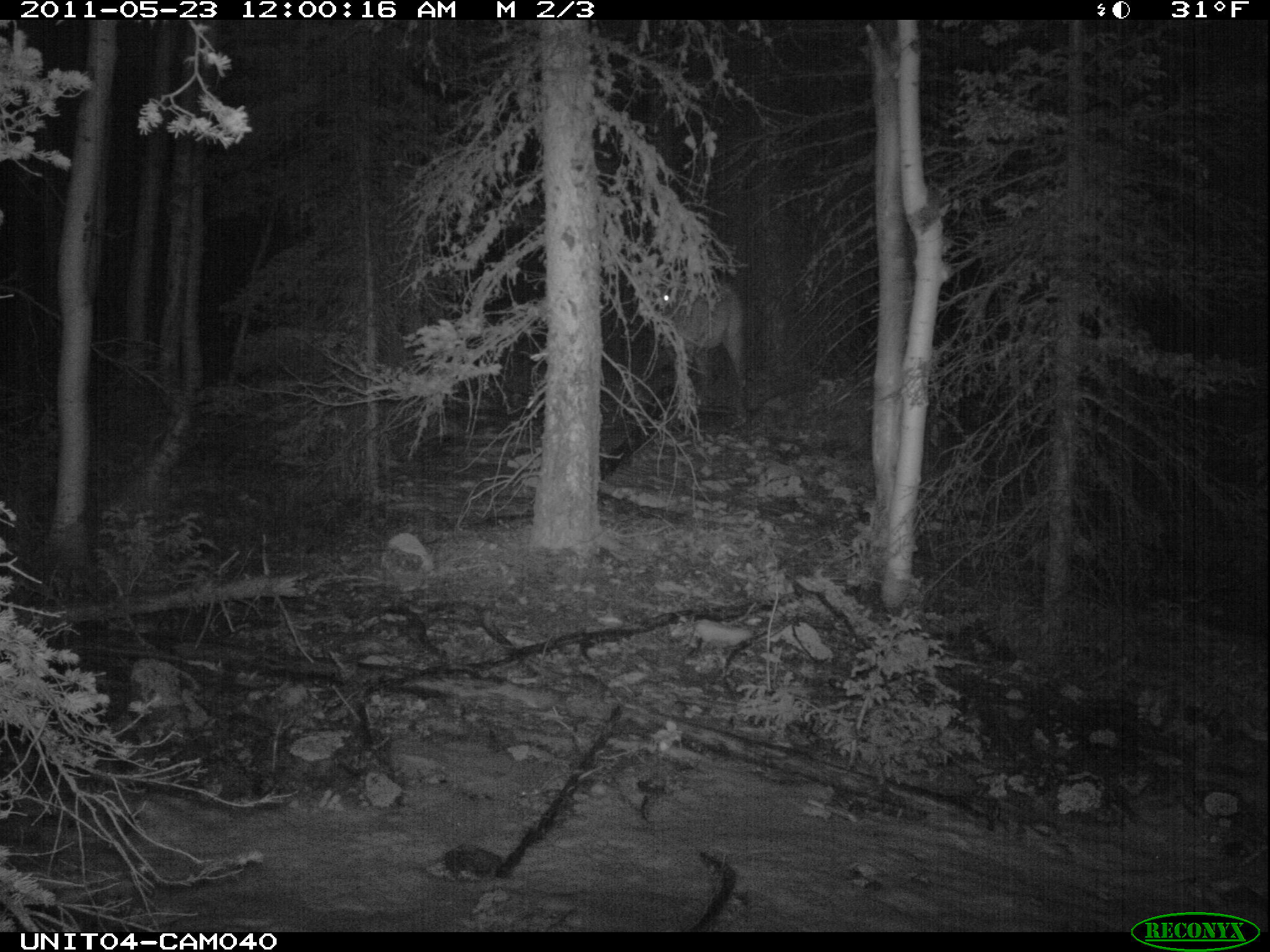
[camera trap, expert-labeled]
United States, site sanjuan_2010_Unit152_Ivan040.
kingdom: Animalia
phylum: Chordata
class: Mammalia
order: Artiodactyla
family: Cervidae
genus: Cervus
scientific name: Cervus elaphus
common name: red deer